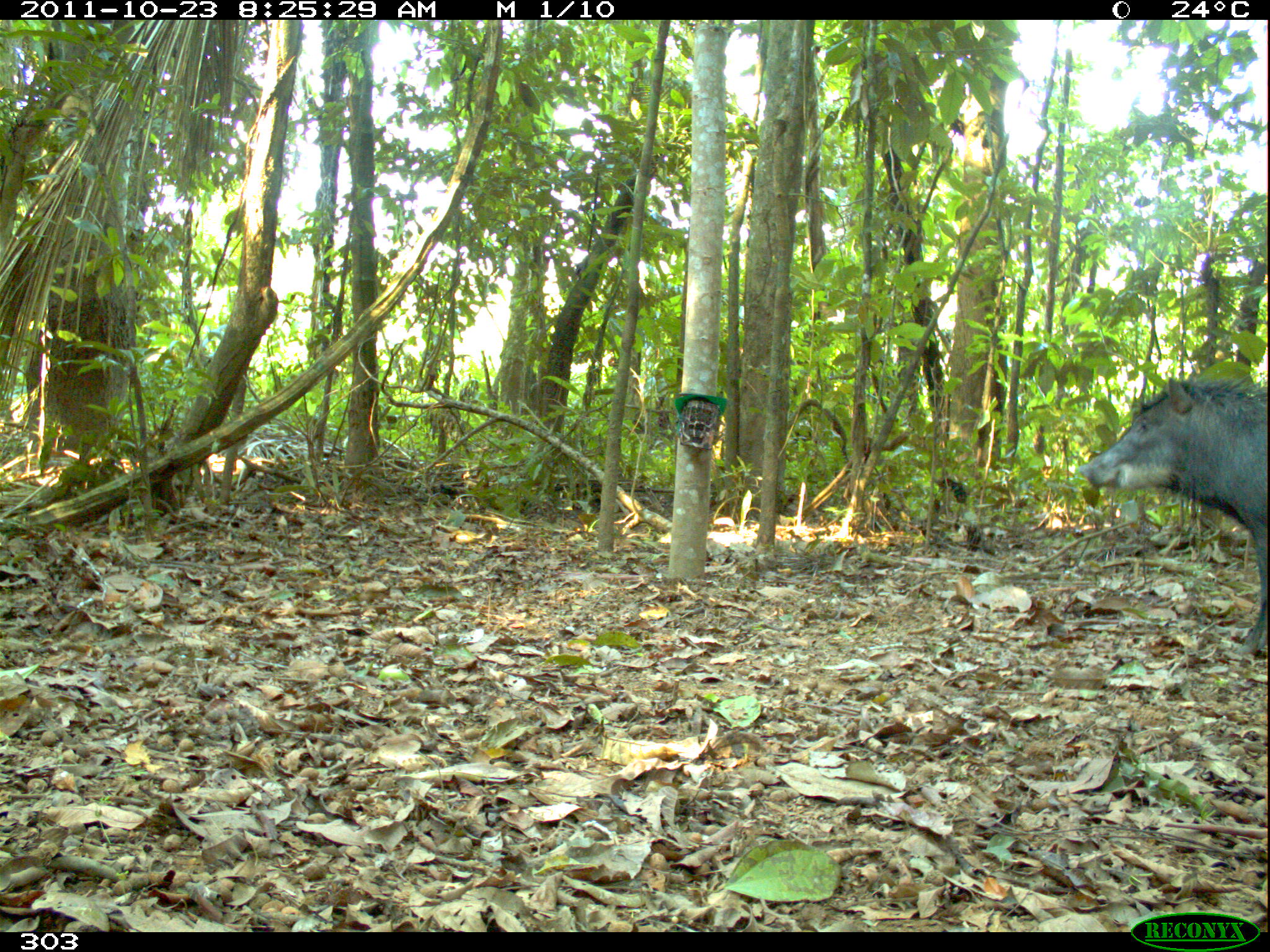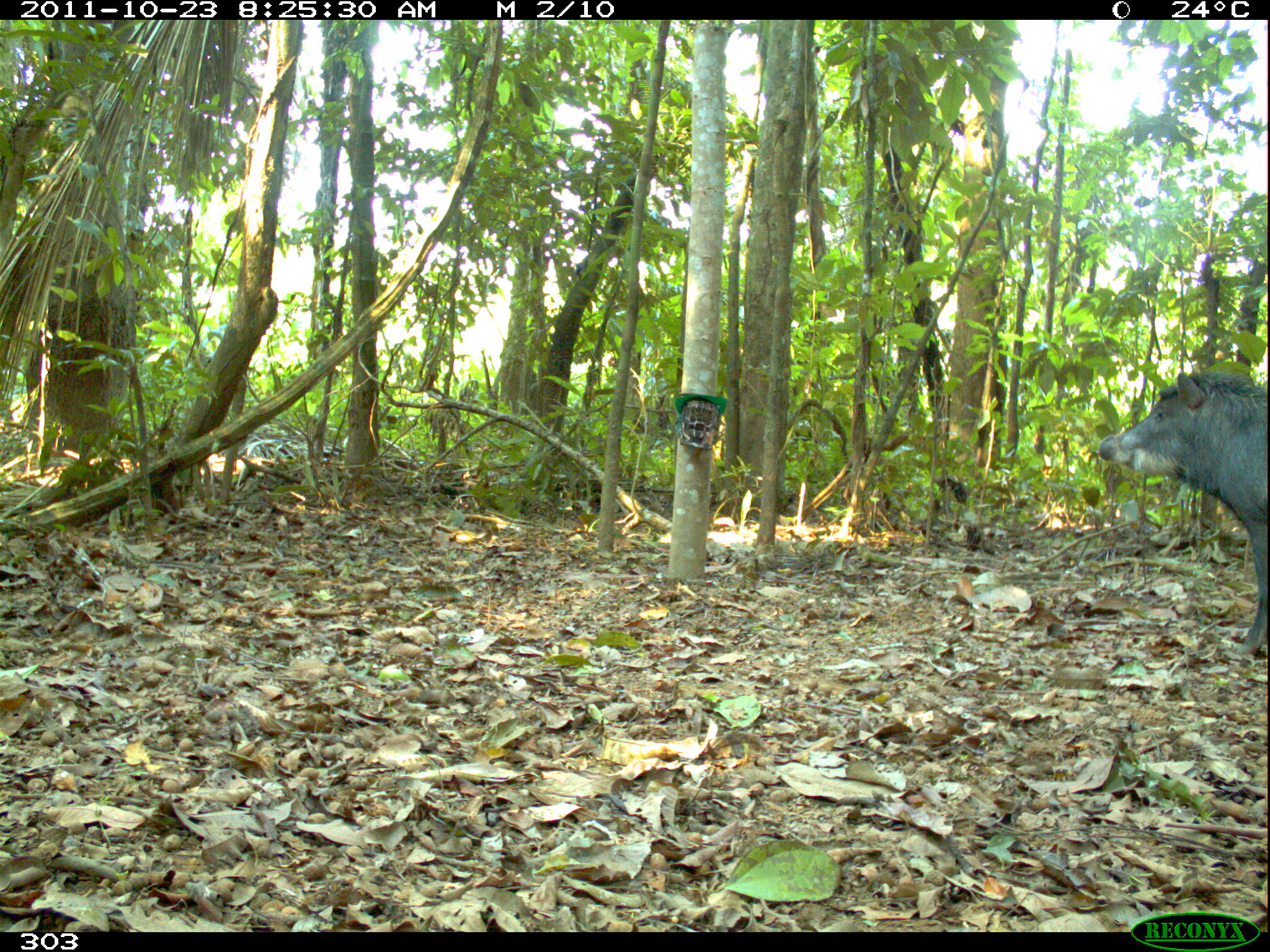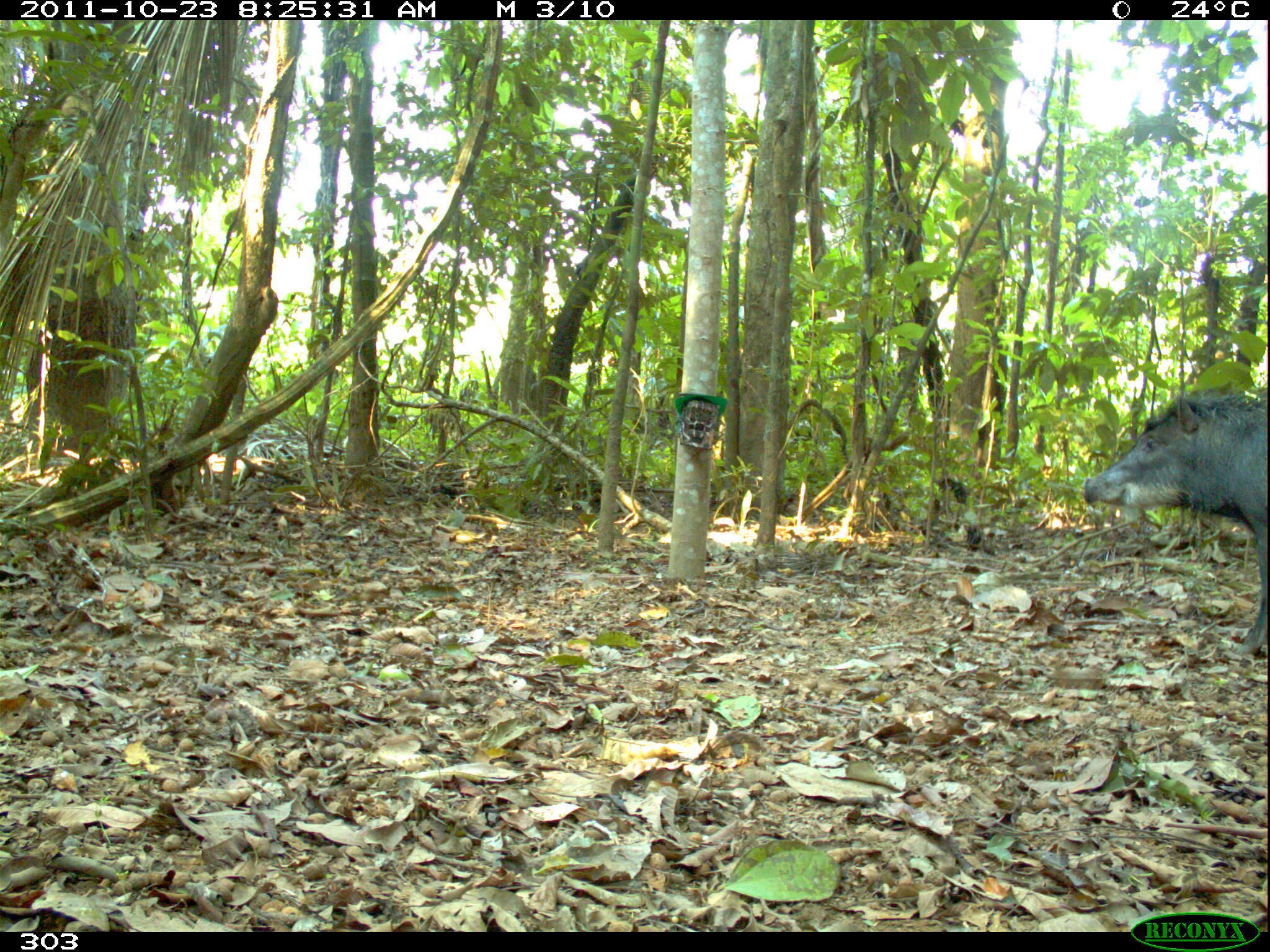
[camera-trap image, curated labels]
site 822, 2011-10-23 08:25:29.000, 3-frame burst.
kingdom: Animalia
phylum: Chordata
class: Mammalia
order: Artiodactyla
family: Tayassuidae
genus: Tayassu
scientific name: Tayassu pecari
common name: white-lipped peccary